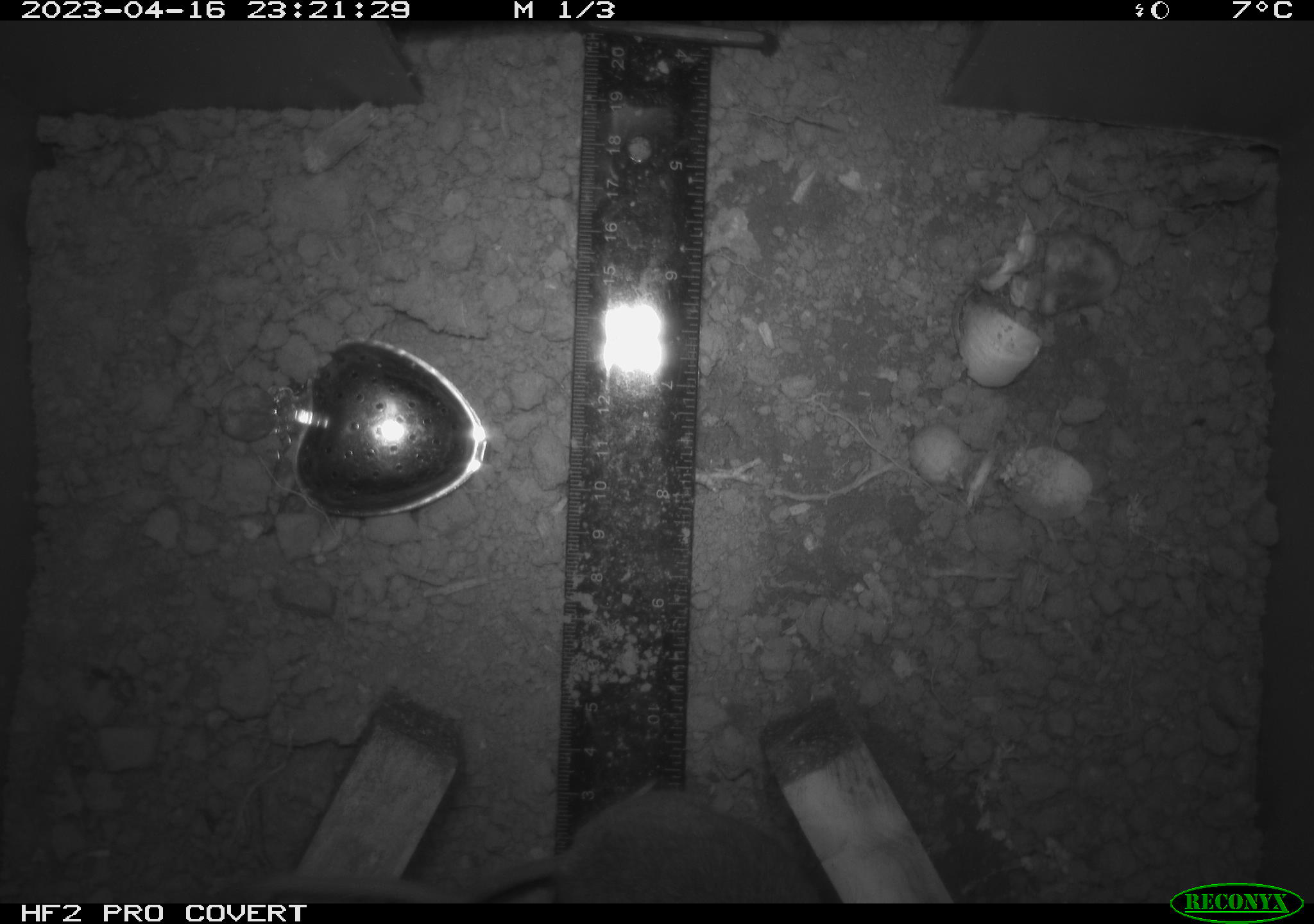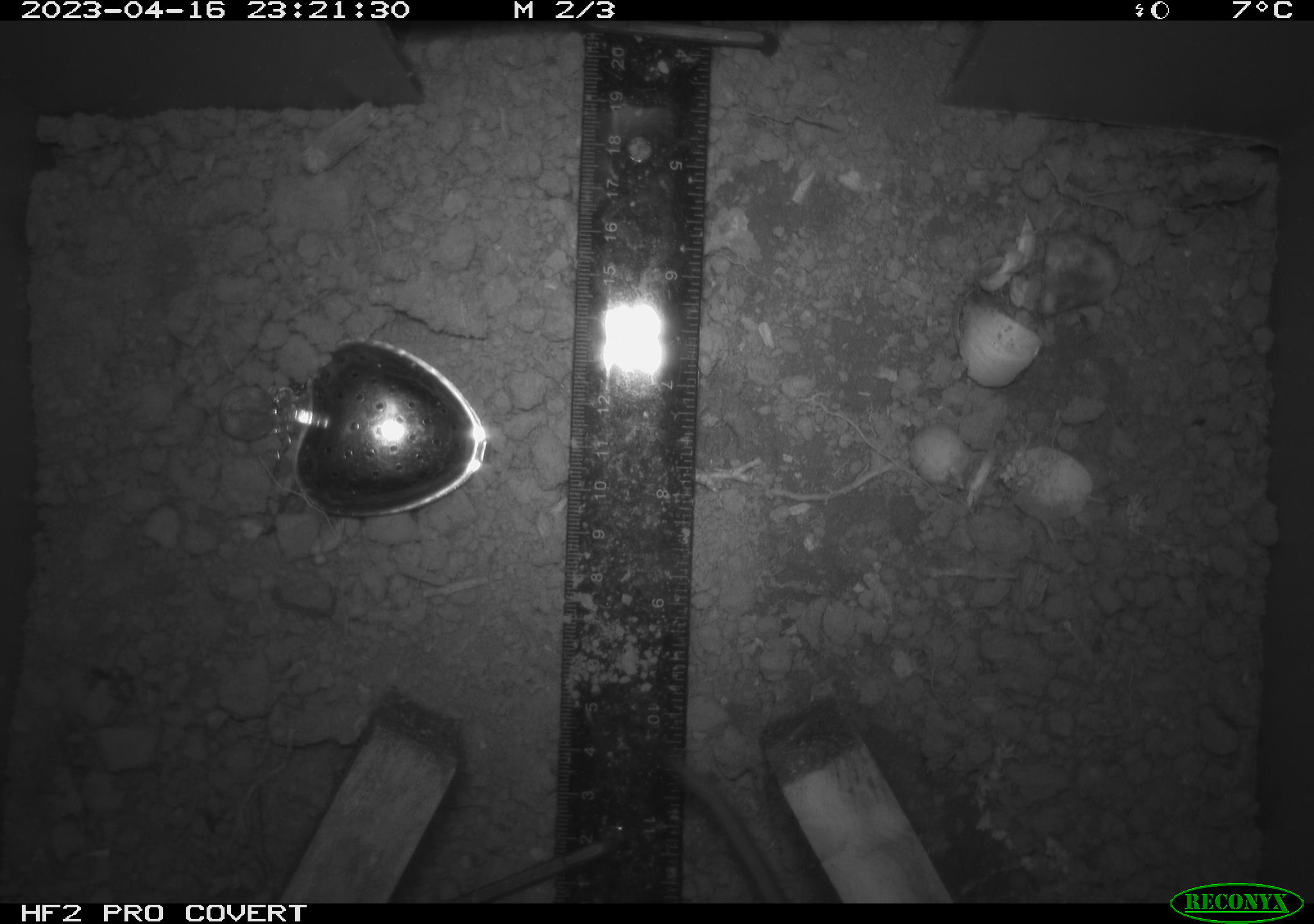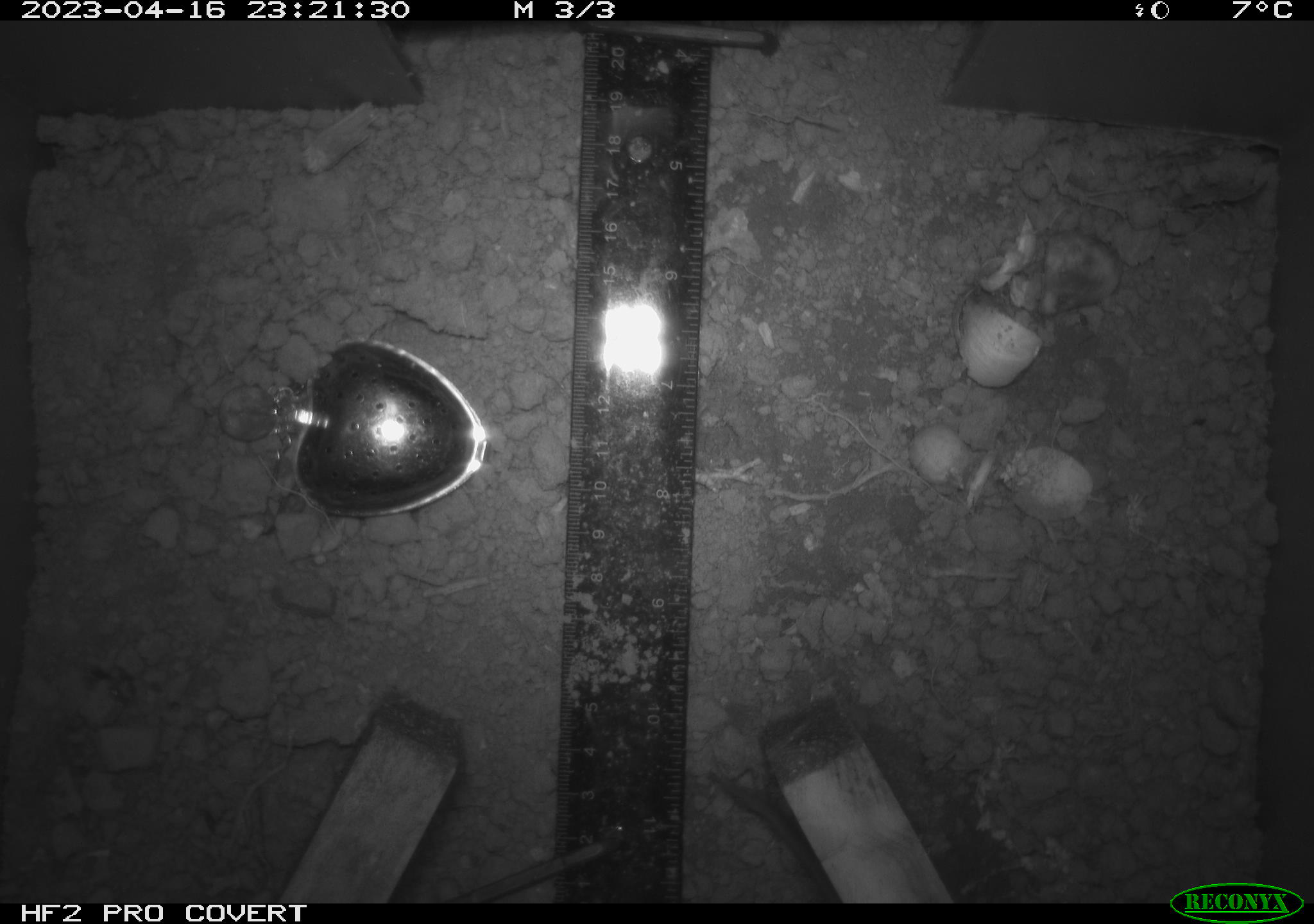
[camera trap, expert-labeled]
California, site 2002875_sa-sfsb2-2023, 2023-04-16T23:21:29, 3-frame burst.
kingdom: Animalia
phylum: Chordata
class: Mammalia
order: Rodentia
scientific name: Rodentia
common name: mouse species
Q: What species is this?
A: Mouse species (Rodentia).